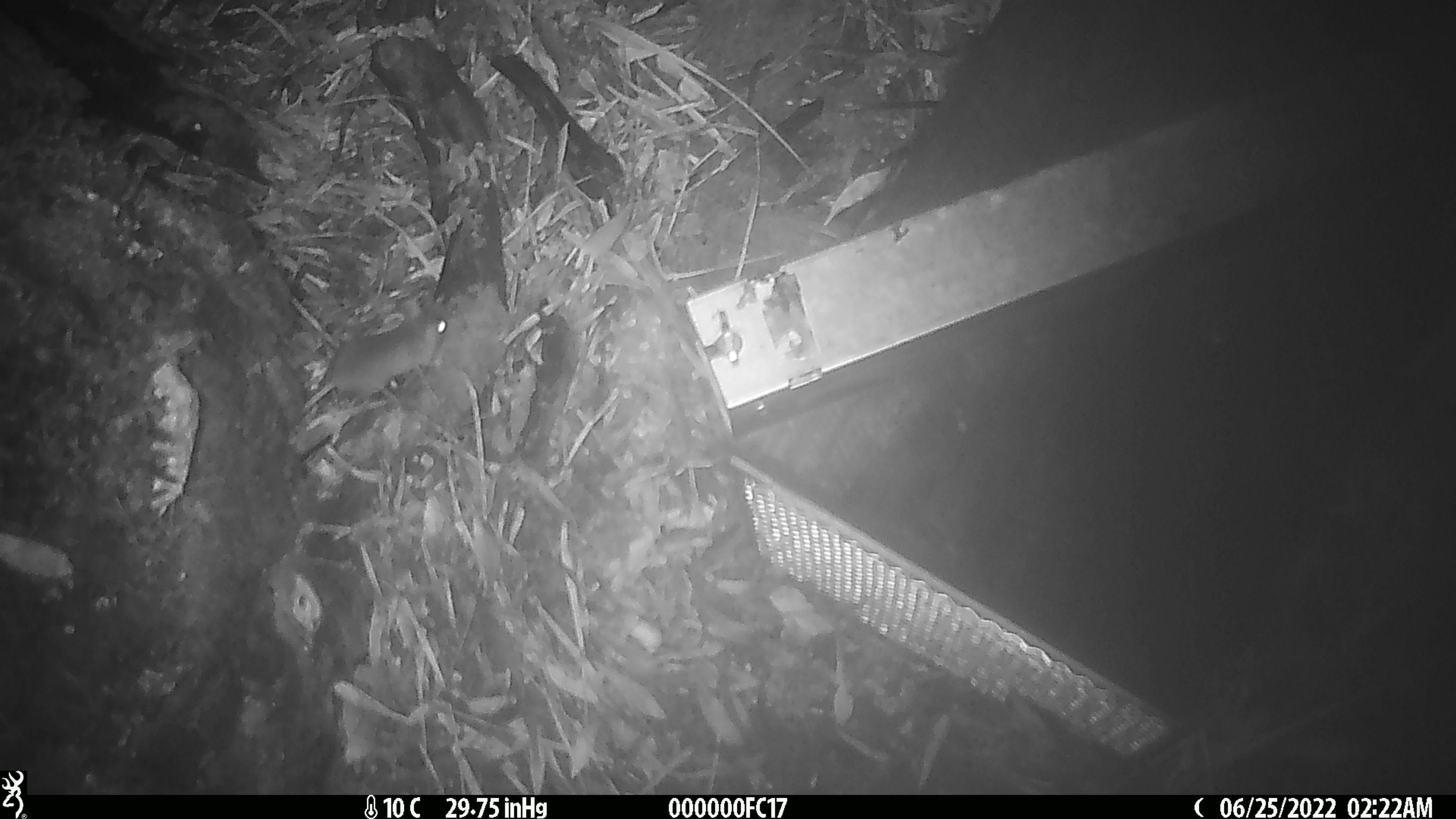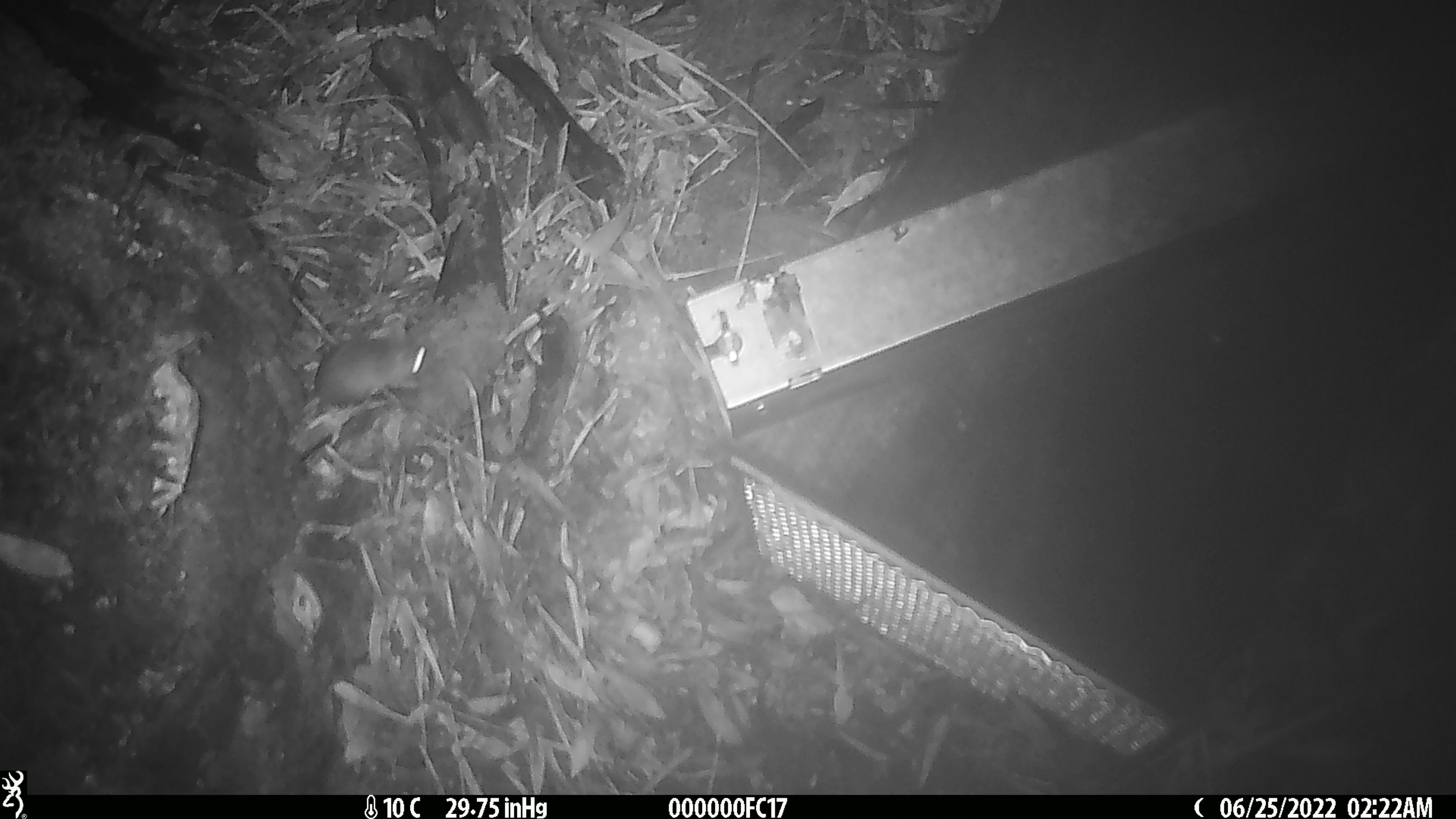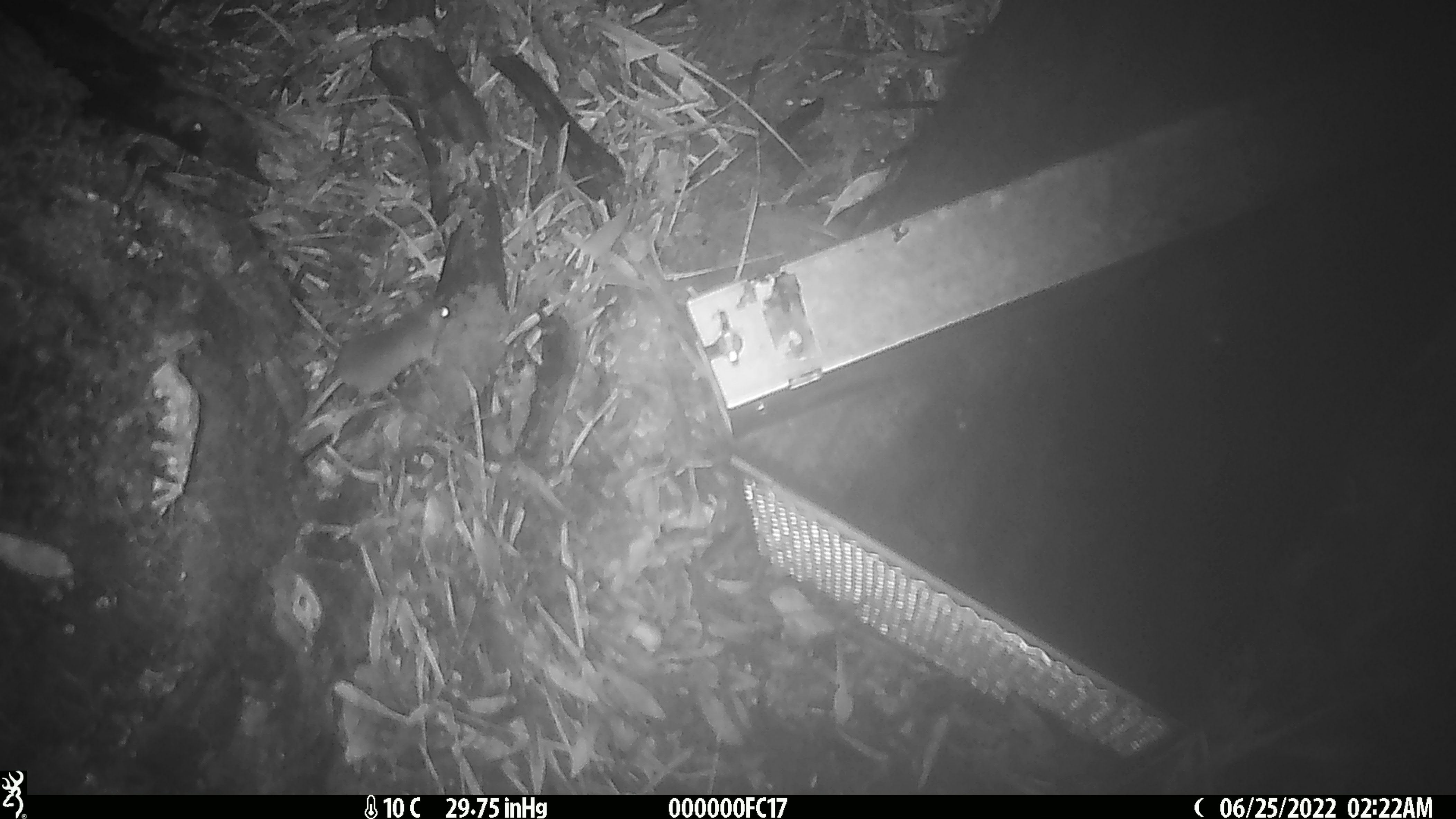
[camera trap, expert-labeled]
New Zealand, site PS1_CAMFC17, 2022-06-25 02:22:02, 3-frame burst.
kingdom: Animalia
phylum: Chordata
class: Mammalia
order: Rodentia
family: Muridae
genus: Mus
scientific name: Mus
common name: mouse